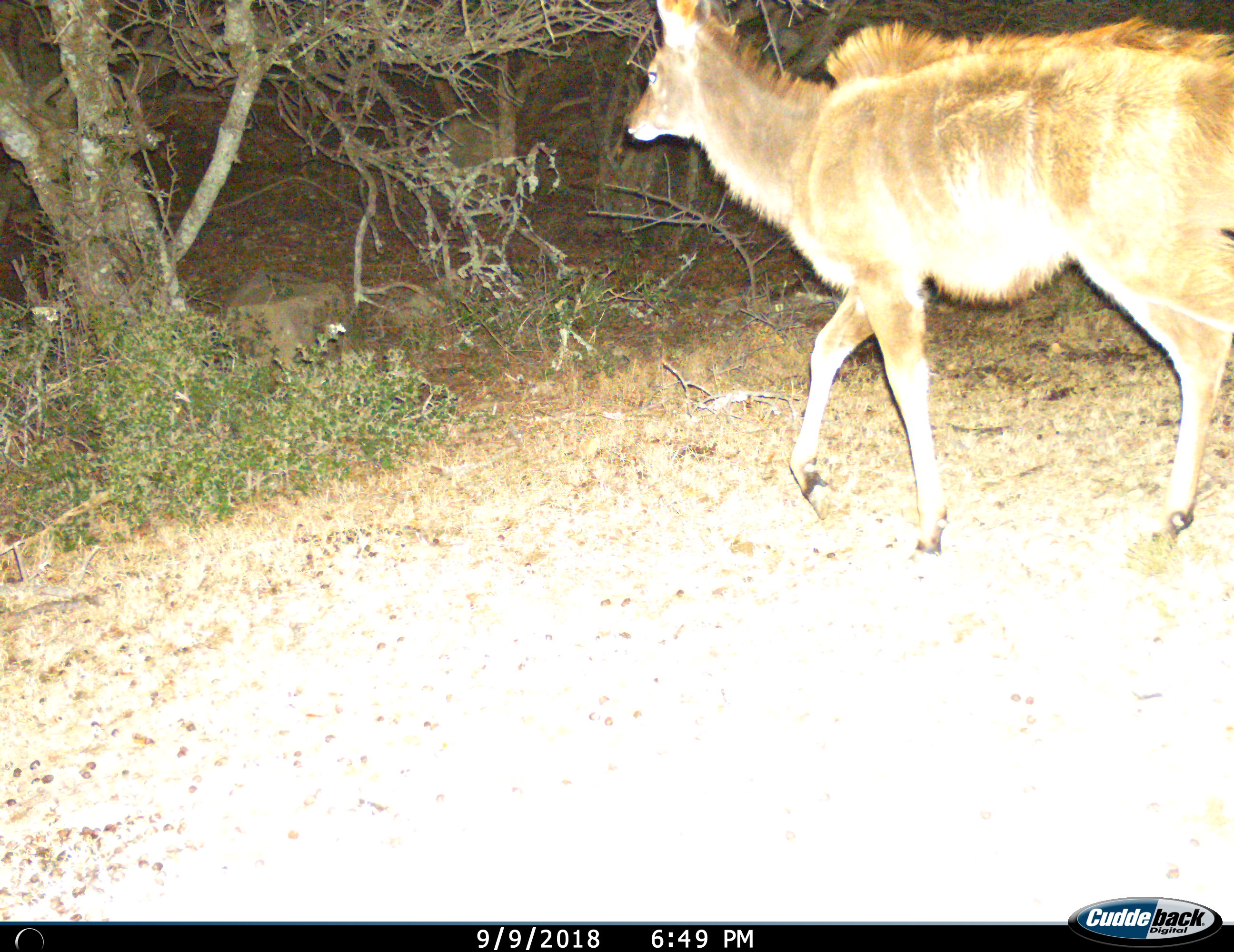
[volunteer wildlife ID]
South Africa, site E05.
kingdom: Animalia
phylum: Chordata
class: Mammalia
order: Artiodactyla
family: Bovidae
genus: Tragelaphus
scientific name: Tragelaphus strepsiceros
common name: greater kudu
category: kudu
Kudu (greater kudu) (Tragelaphus strepsiceros), count 1. Behavior (volunteer vote fractions): standing 10%, resting 0%, moving 90%, interacting 0%. Young present (vote fraction): 10%. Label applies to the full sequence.